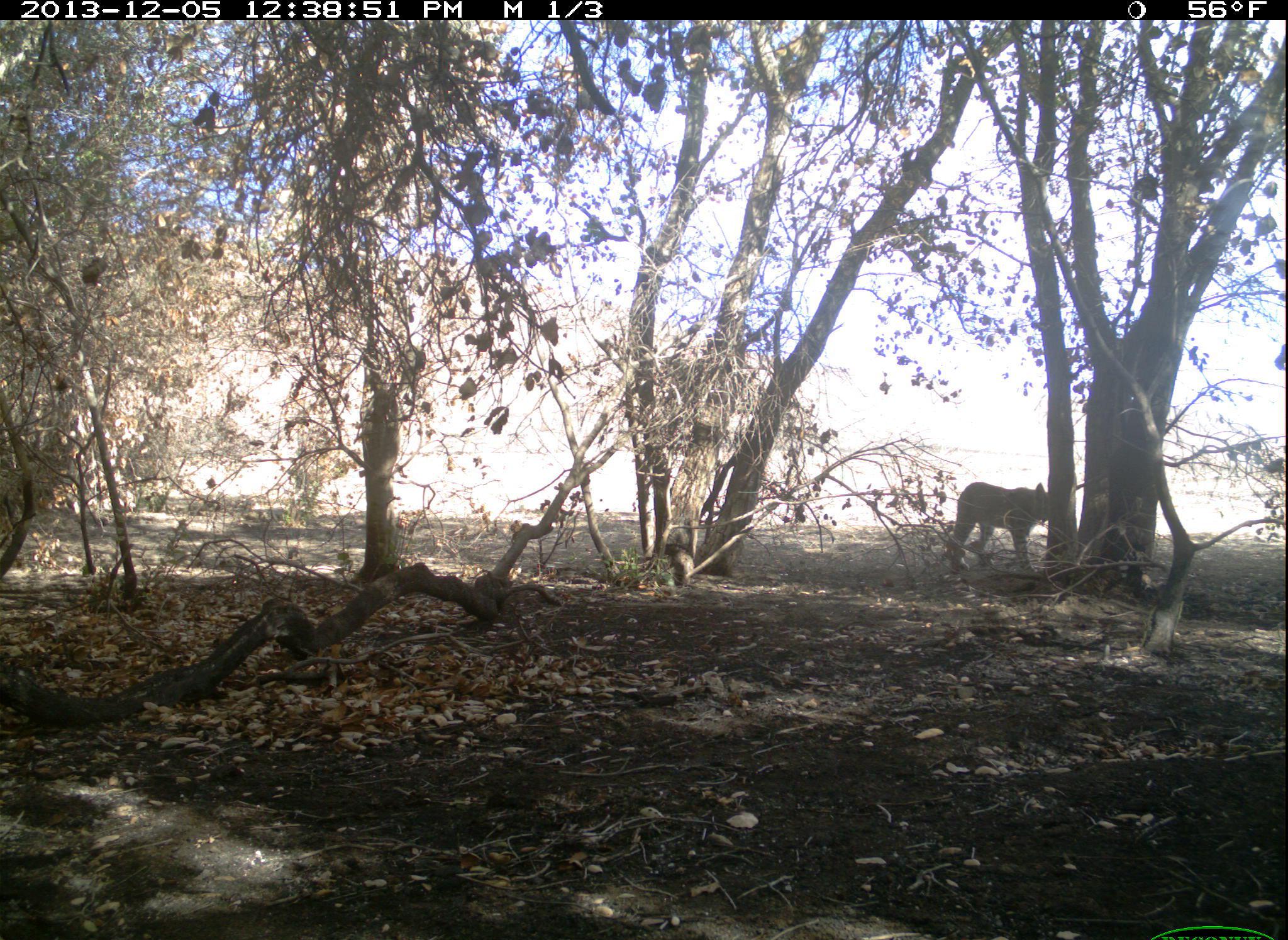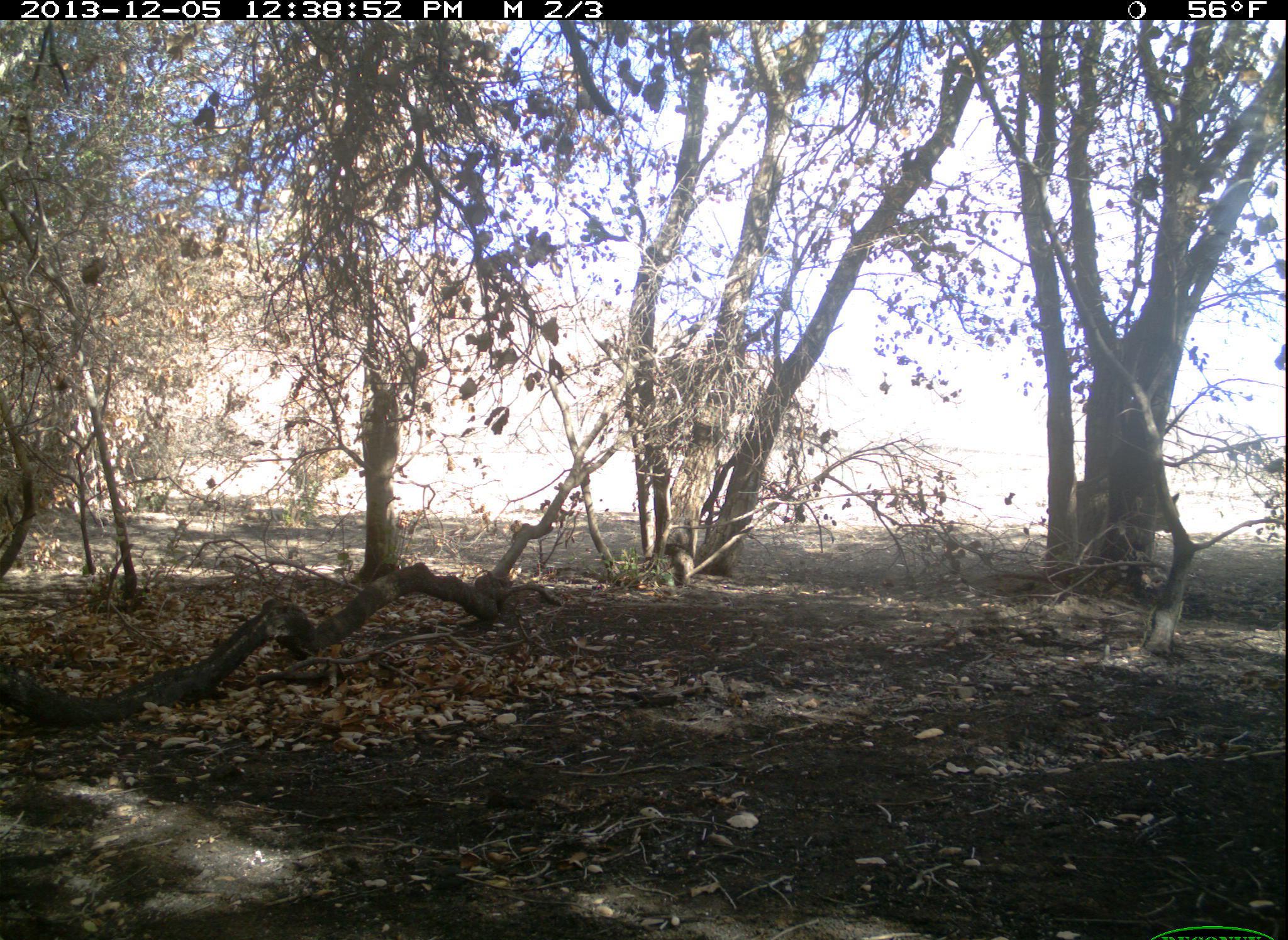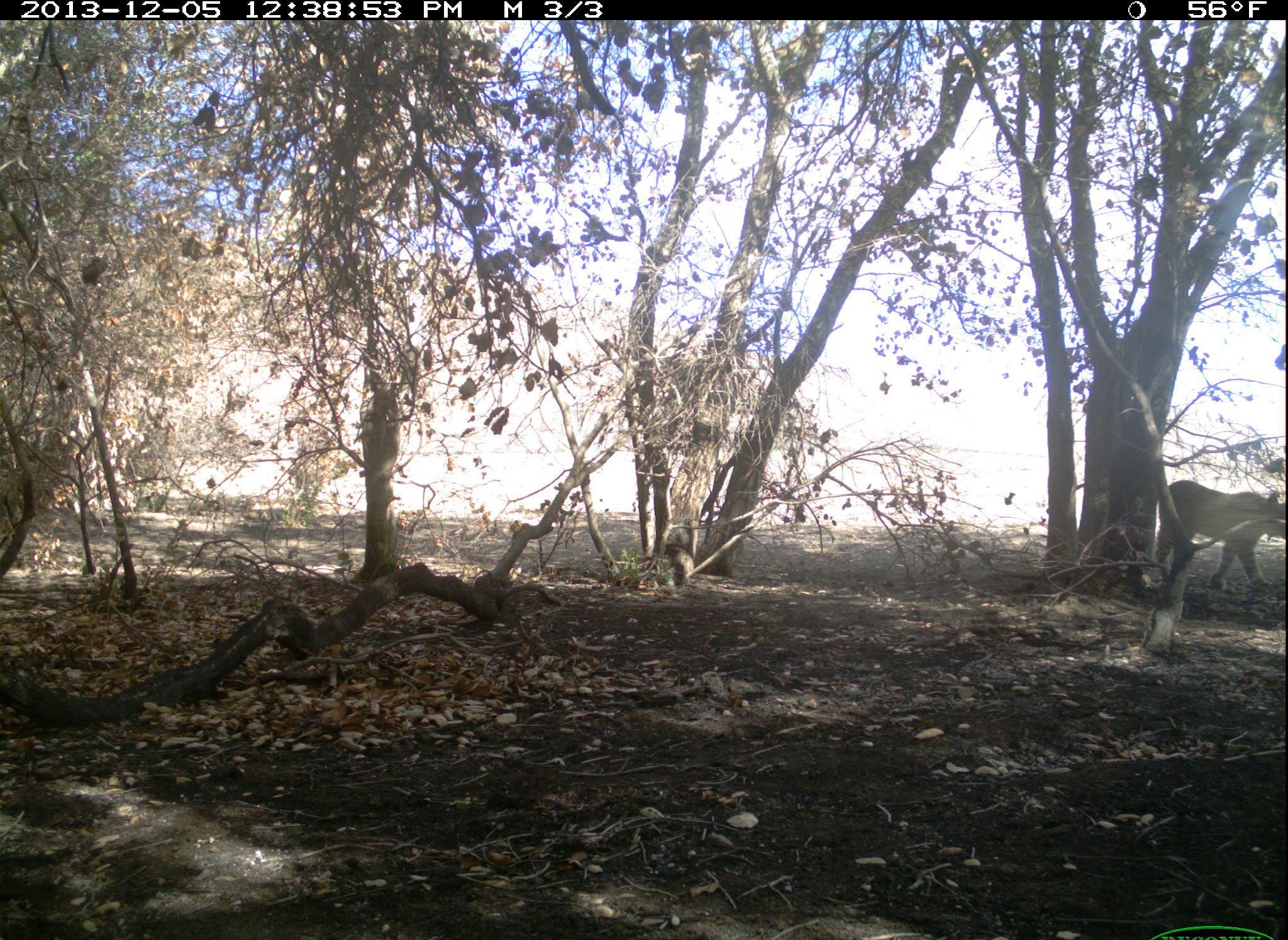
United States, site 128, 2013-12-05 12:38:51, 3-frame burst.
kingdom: Animalia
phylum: Chordata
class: Mammalia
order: Carnivora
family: Felidae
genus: Lynx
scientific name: Lynx rufus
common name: bobcat